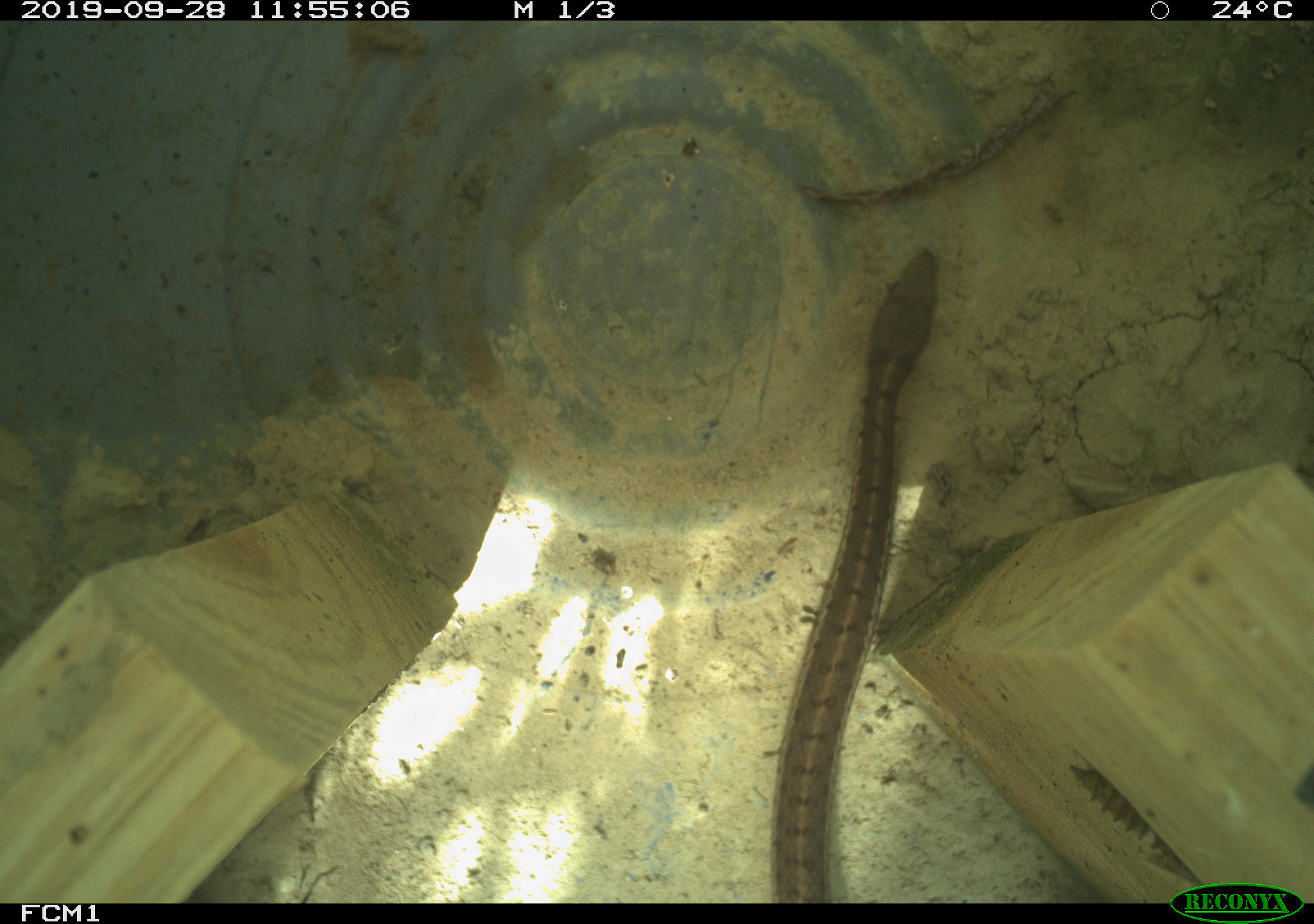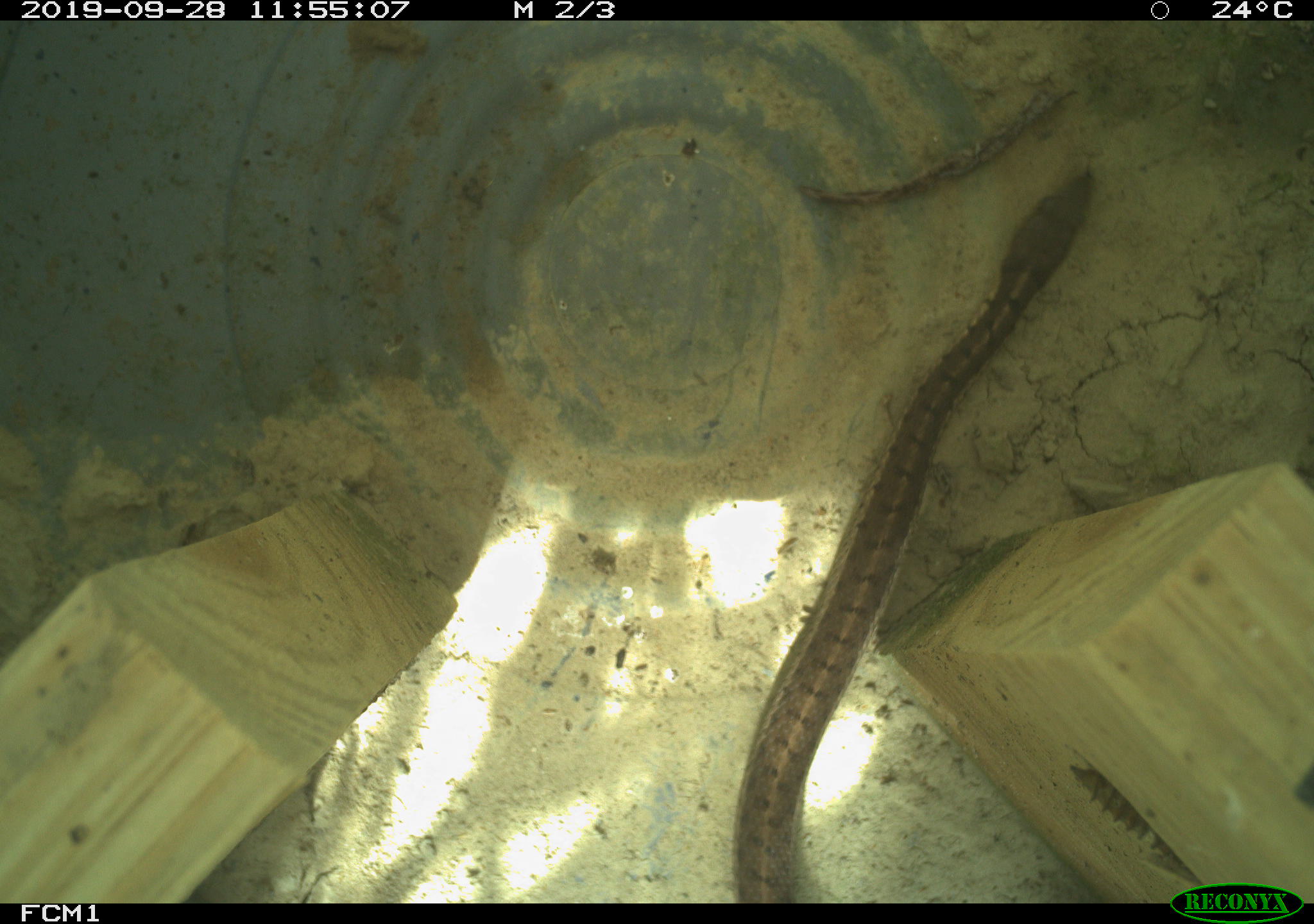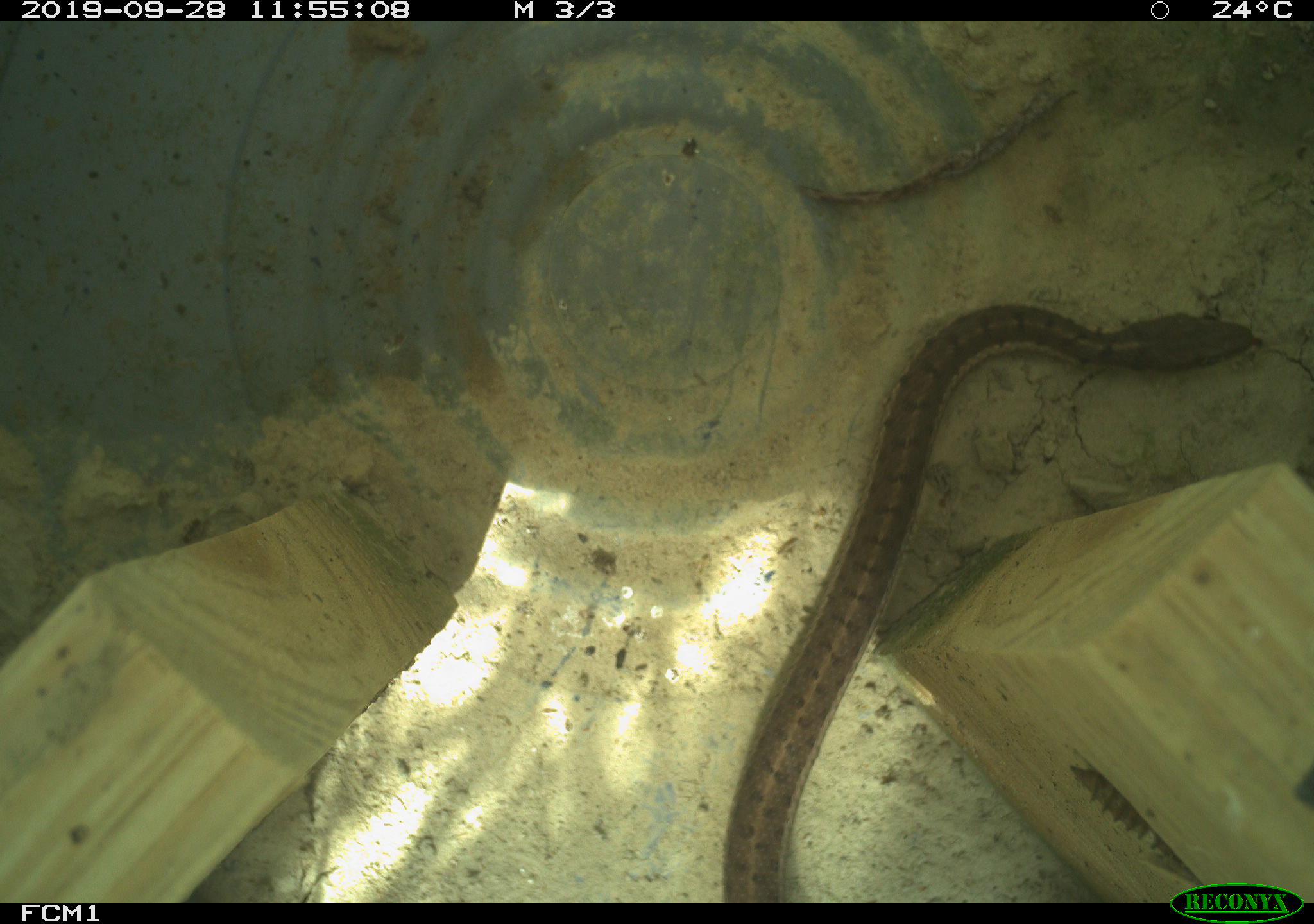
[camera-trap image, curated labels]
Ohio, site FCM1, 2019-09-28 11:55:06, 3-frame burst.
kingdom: Animalia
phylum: Chordata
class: Reptilia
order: Squamata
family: Colubridae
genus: Thamnophis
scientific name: Thamnophis sirtalis sirtalis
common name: eastern gartersnake